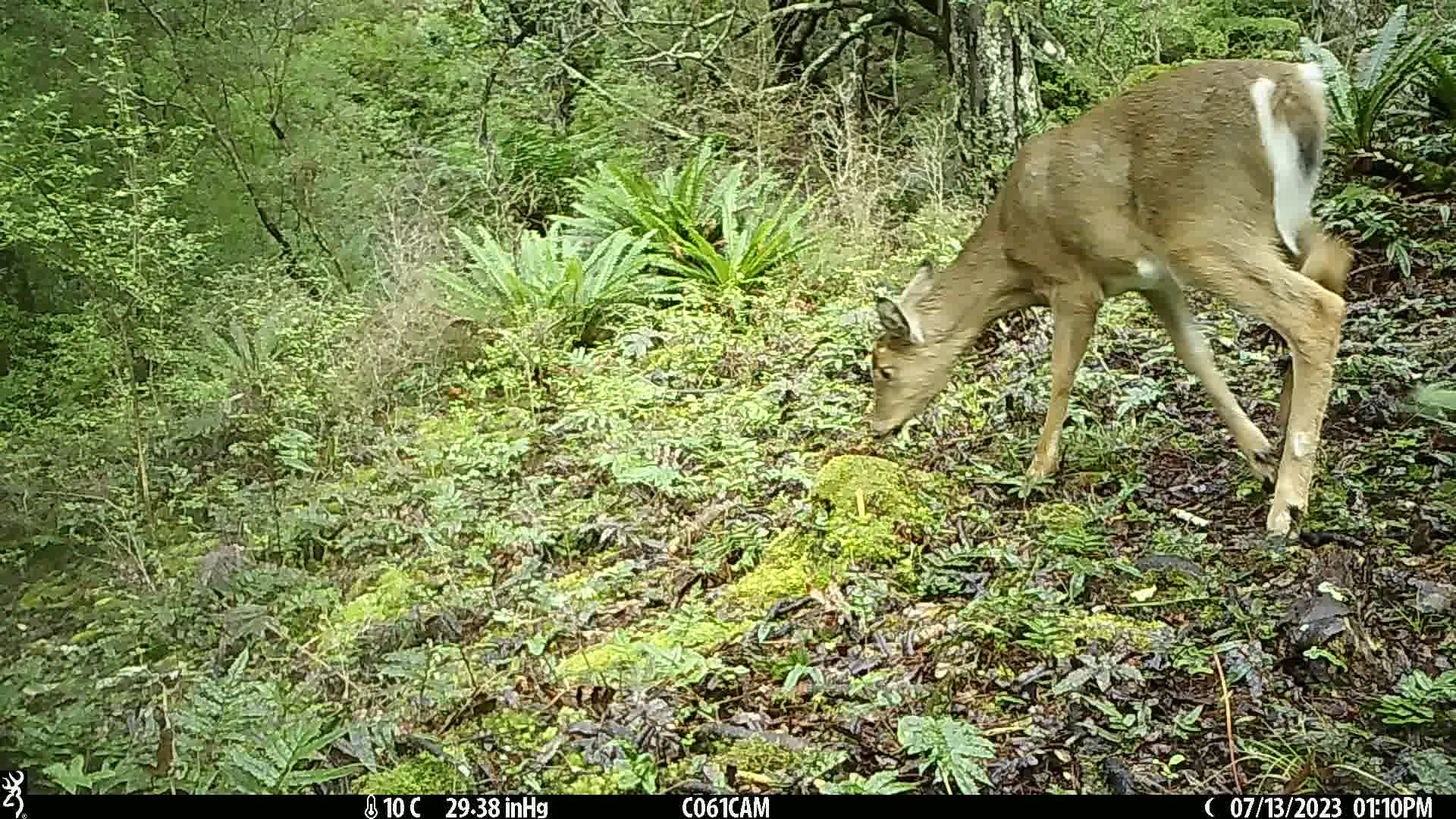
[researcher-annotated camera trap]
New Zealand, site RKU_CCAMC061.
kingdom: Animalia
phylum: Chordata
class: Mammalia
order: Artiodactyla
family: Cervidae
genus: Odocoileus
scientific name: Odocoileus virginianus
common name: white-tailed deer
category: white tailed deer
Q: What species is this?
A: White tailed deer (white-tailed deer) (Odocoileus virginianus).